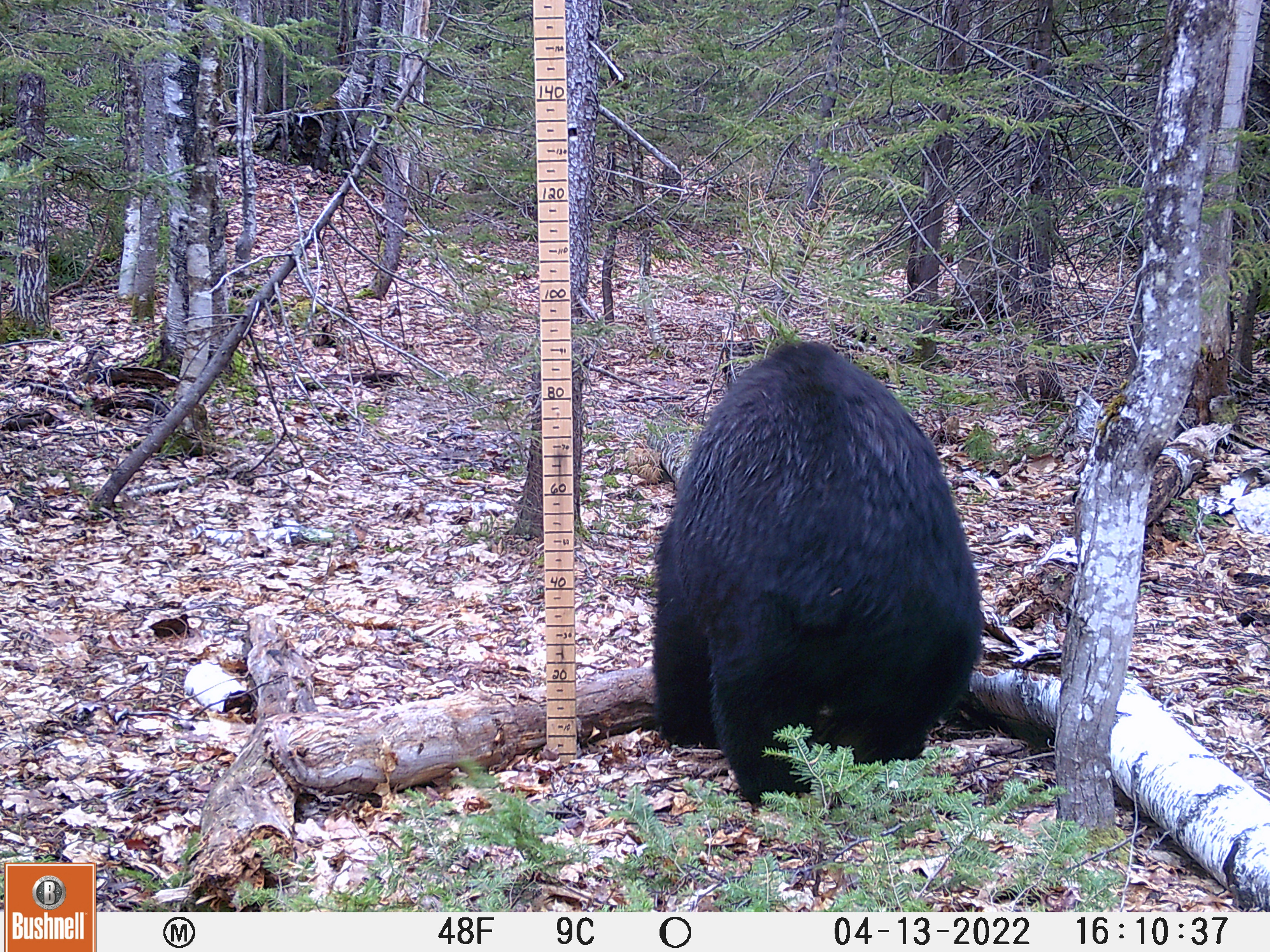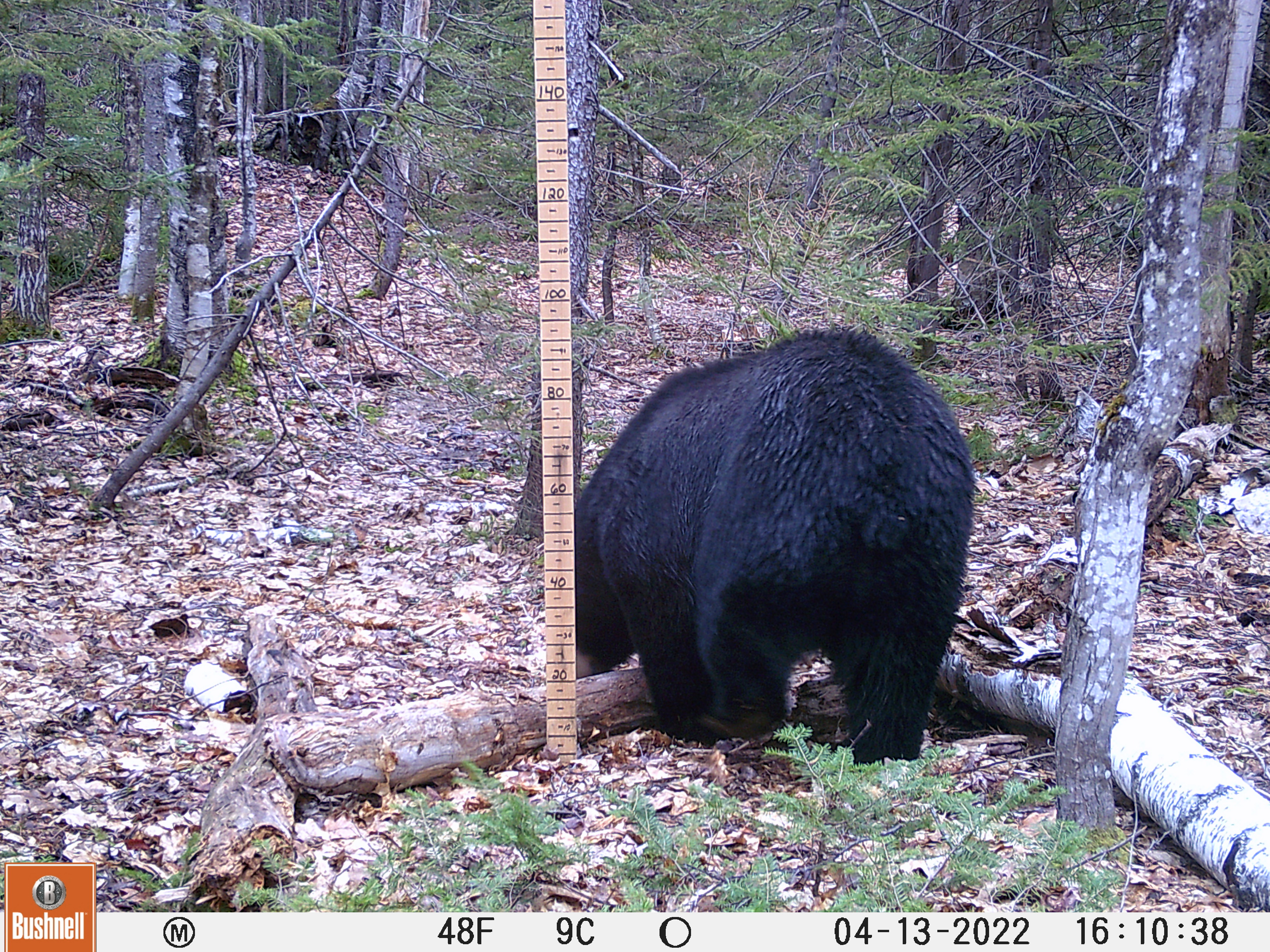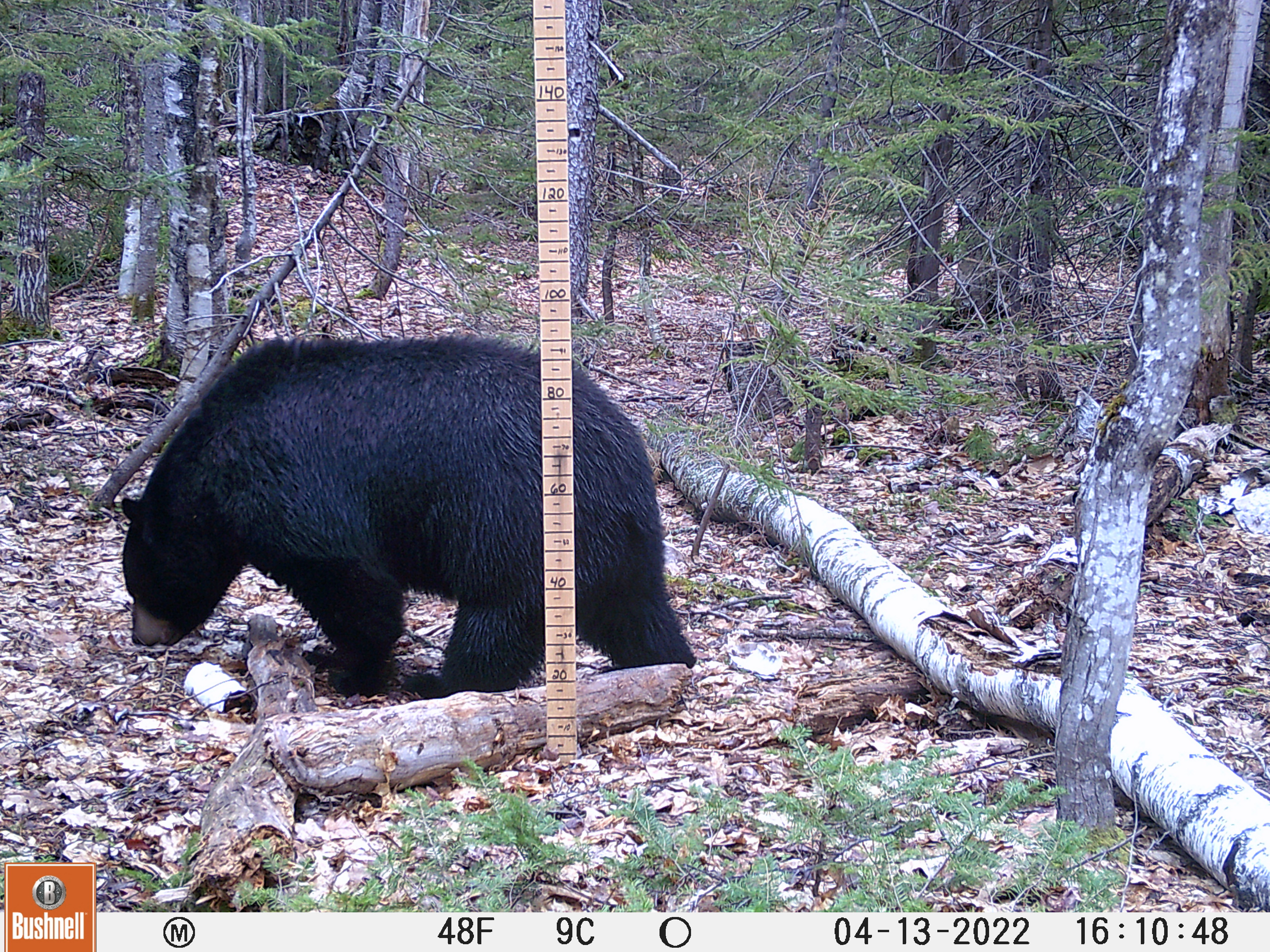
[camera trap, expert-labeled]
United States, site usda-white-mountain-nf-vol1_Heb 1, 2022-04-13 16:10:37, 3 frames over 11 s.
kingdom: Animalia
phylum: Chordata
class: Mammalia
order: Carnivora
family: Ursidae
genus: Ursus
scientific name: Ursus americanus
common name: black bear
Black bear (Ursus americanus).